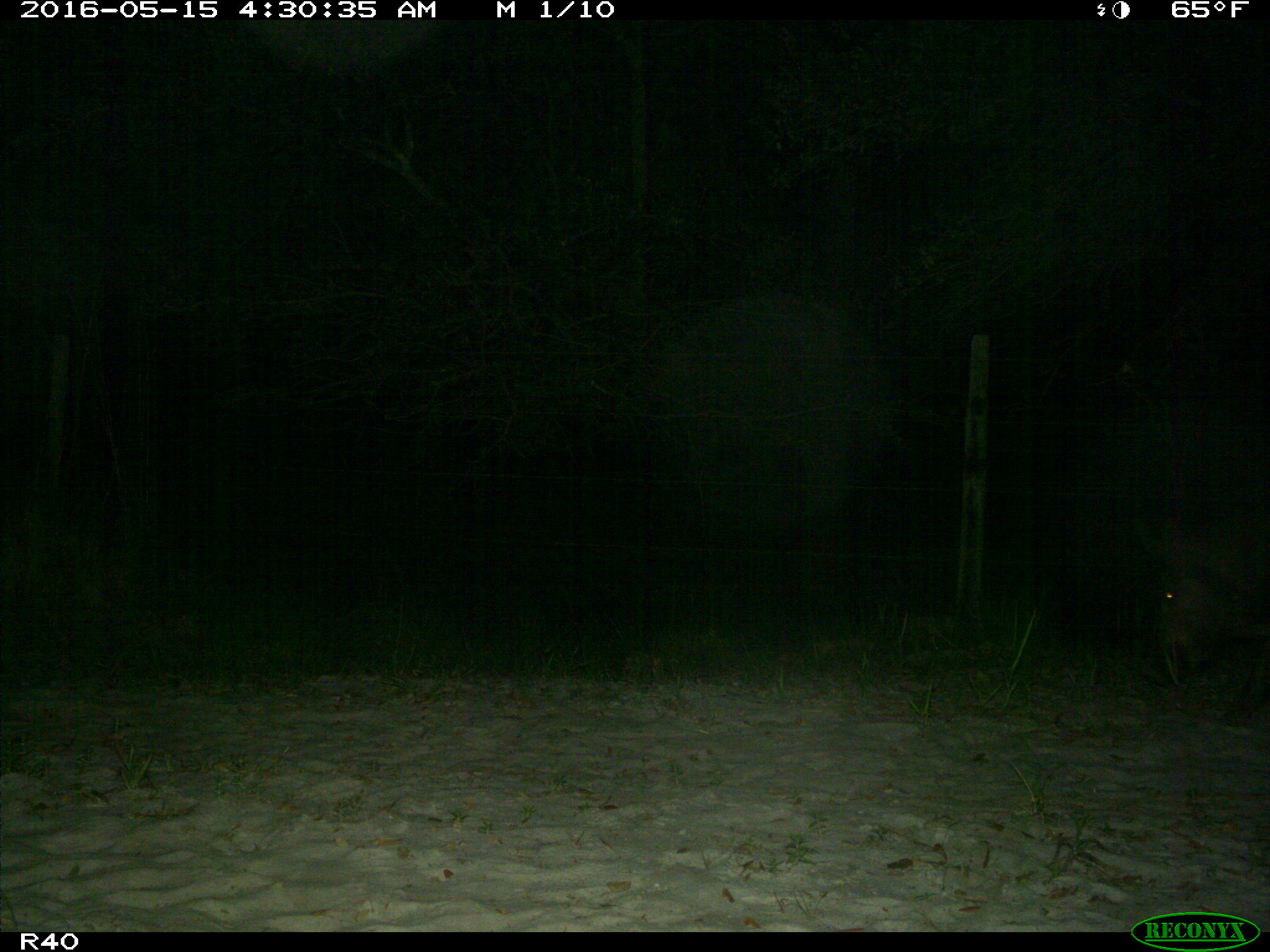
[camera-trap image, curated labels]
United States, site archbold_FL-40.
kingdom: Animalia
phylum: Chordata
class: Mammalia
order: Artiodactyla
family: Suidae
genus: Sus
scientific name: Sus scrofa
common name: wild boar